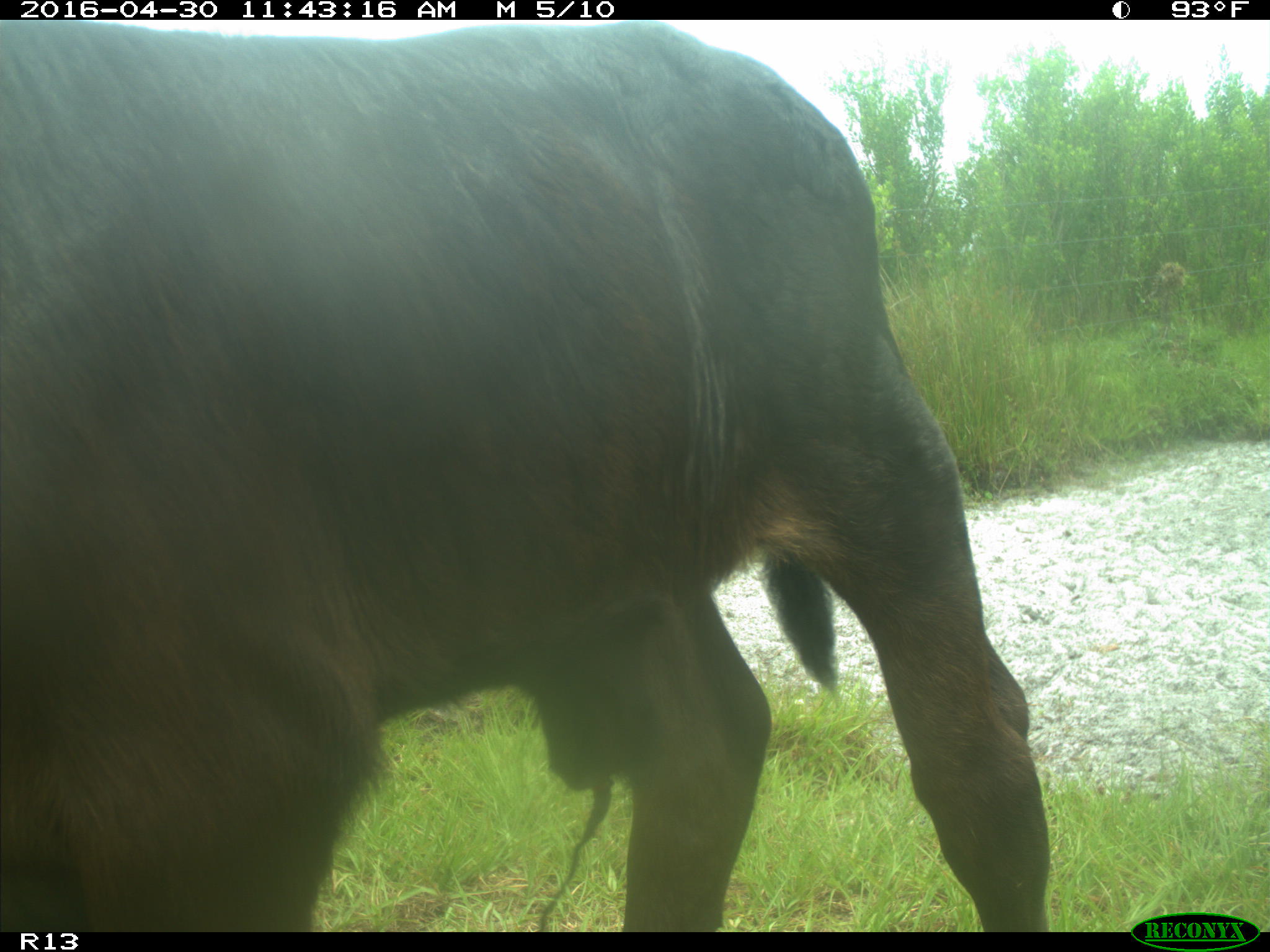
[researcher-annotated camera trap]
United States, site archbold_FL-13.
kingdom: Animalia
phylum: Chordata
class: Mammalia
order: Artiodactyla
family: Bovidae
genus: Bos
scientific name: Bos taurus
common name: domestic cow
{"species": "Bos taurus (domestic cow)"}